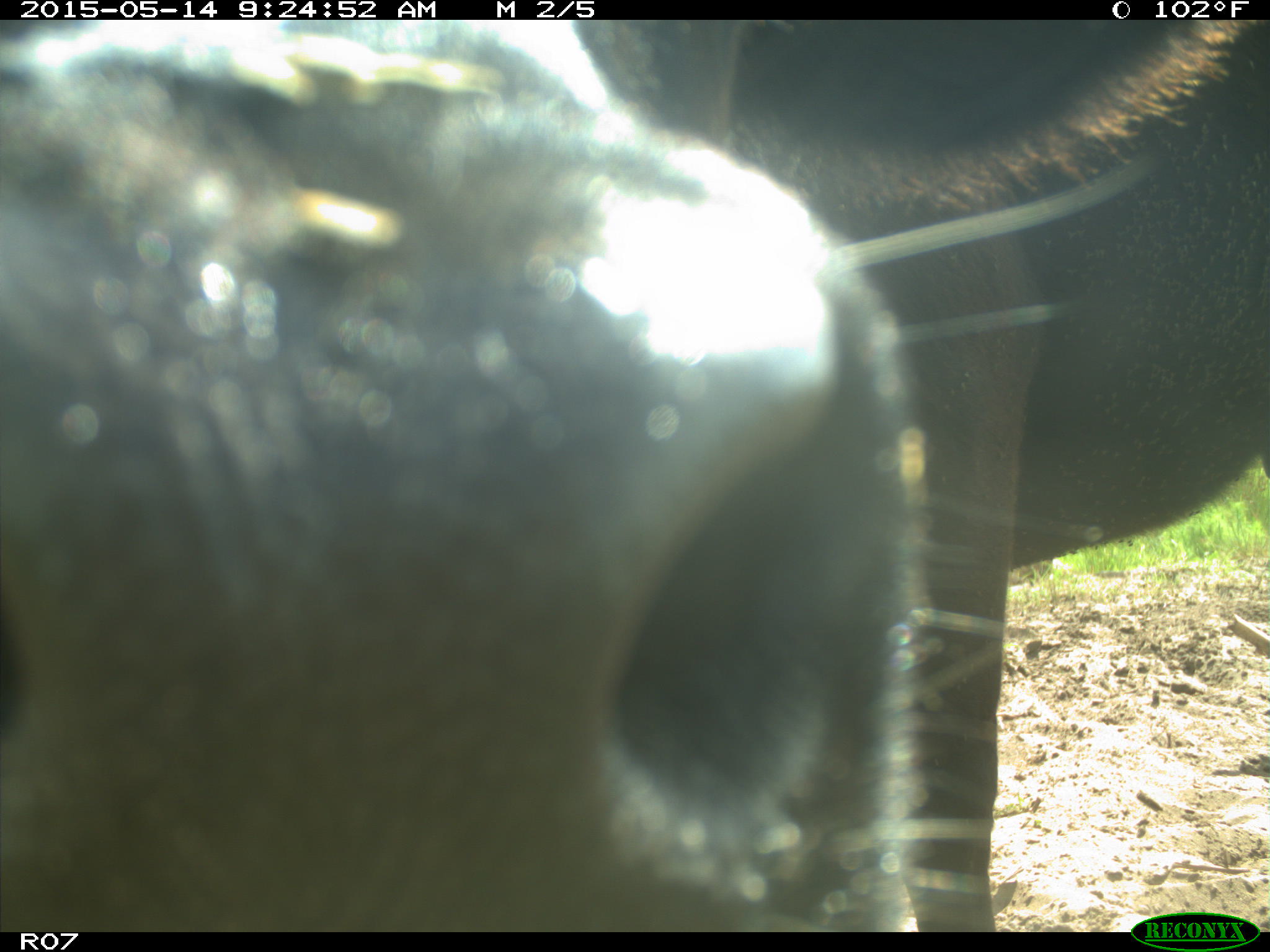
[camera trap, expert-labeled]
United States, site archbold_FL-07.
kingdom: Animalia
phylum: Chordata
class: Mammalia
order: Artiodactyla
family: Bovidae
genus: Bos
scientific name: Bos taurus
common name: domestic cow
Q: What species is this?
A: Bos taurus (domestic cow).